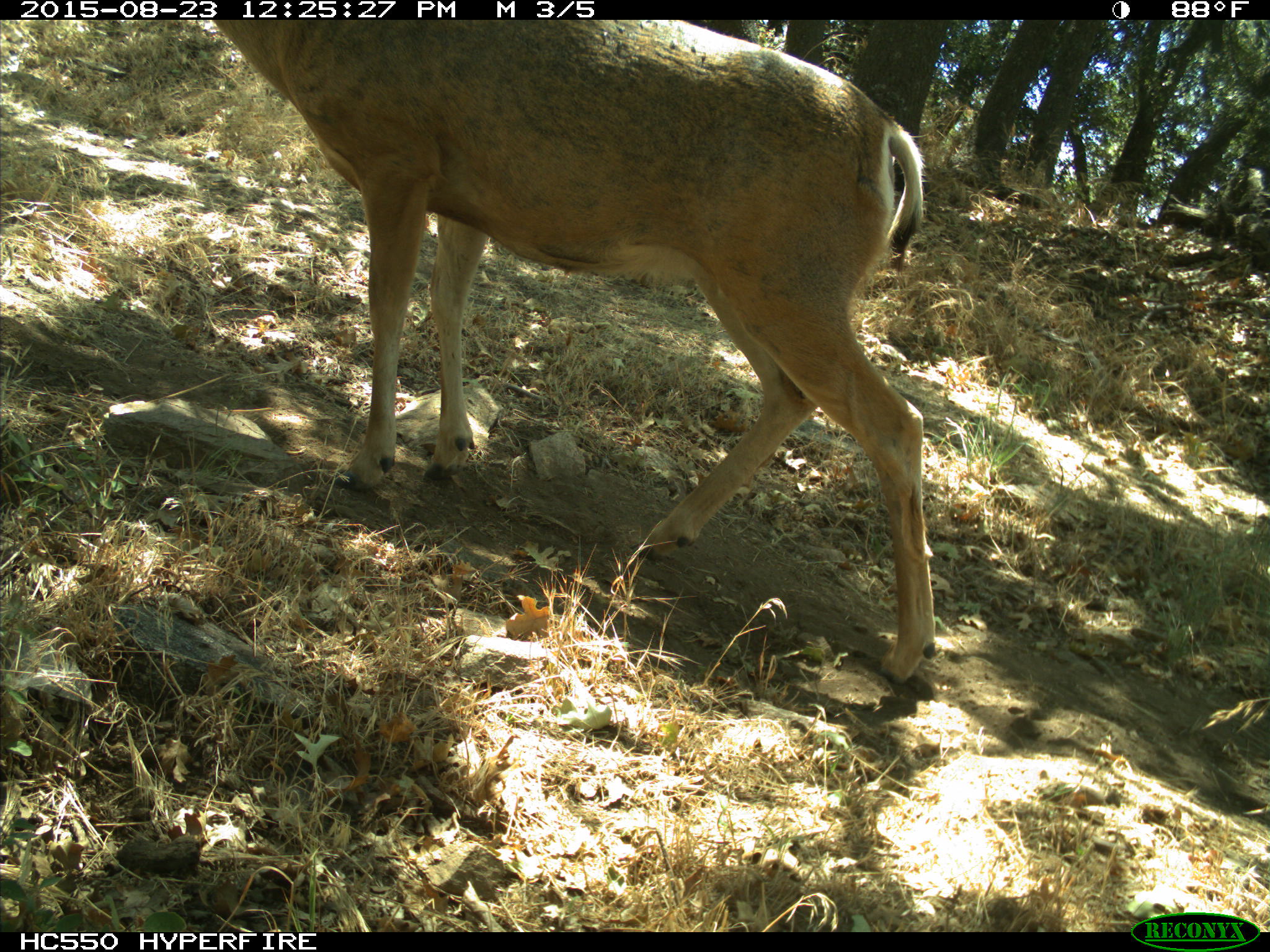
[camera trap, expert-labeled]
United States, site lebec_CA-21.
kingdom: Animalia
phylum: Chordata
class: Mammalia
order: Artiodactyla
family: Cervidae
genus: Odocoileus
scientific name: Odocoileus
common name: deer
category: unidentified deer